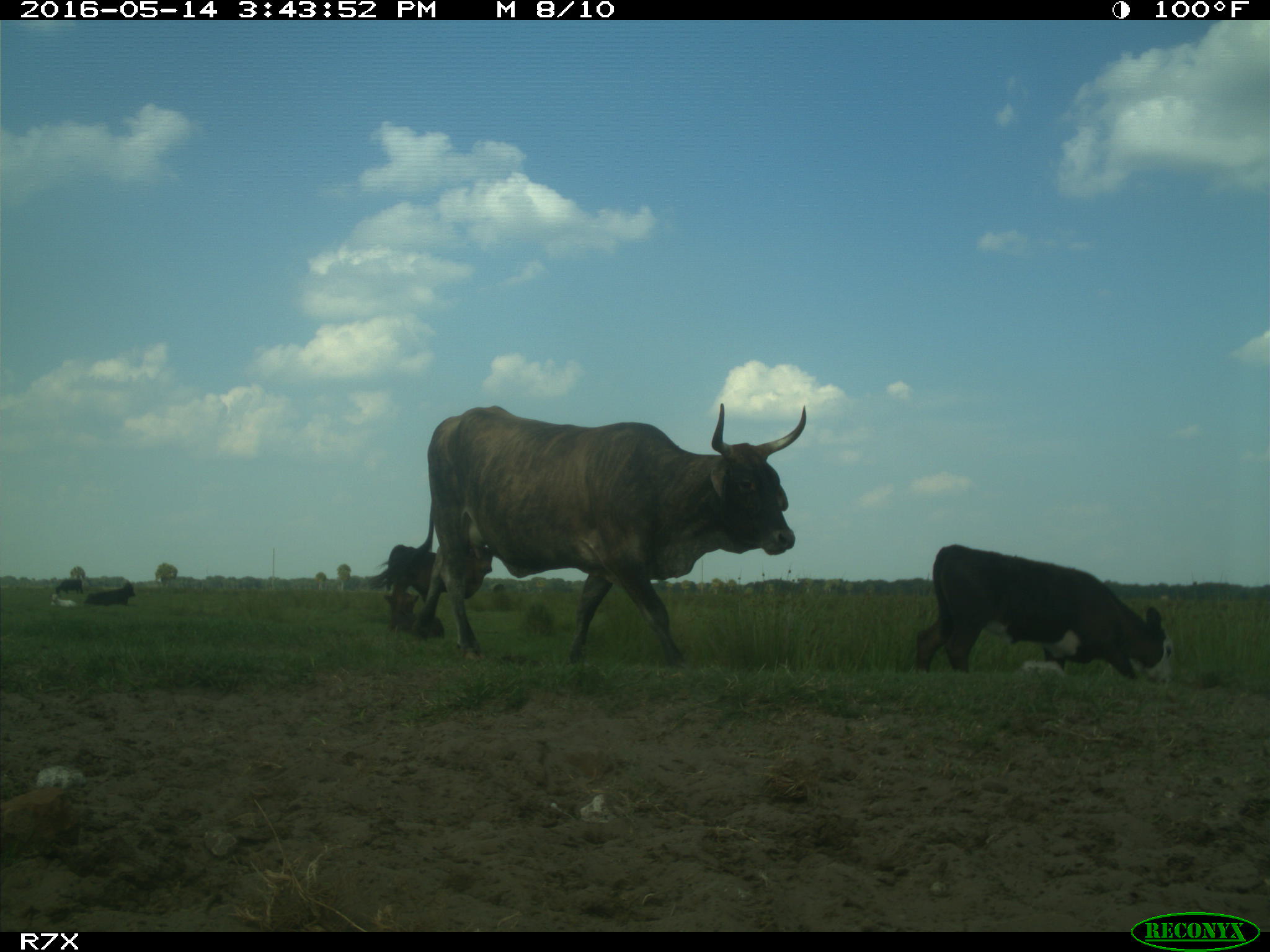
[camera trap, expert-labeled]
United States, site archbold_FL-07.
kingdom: Animalia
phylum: Chordata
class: Mammalia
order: Artiodactyla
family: Bovidae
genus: Bos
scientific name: Bos taurus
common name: domestic cow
Bos taurus (domestic cow).